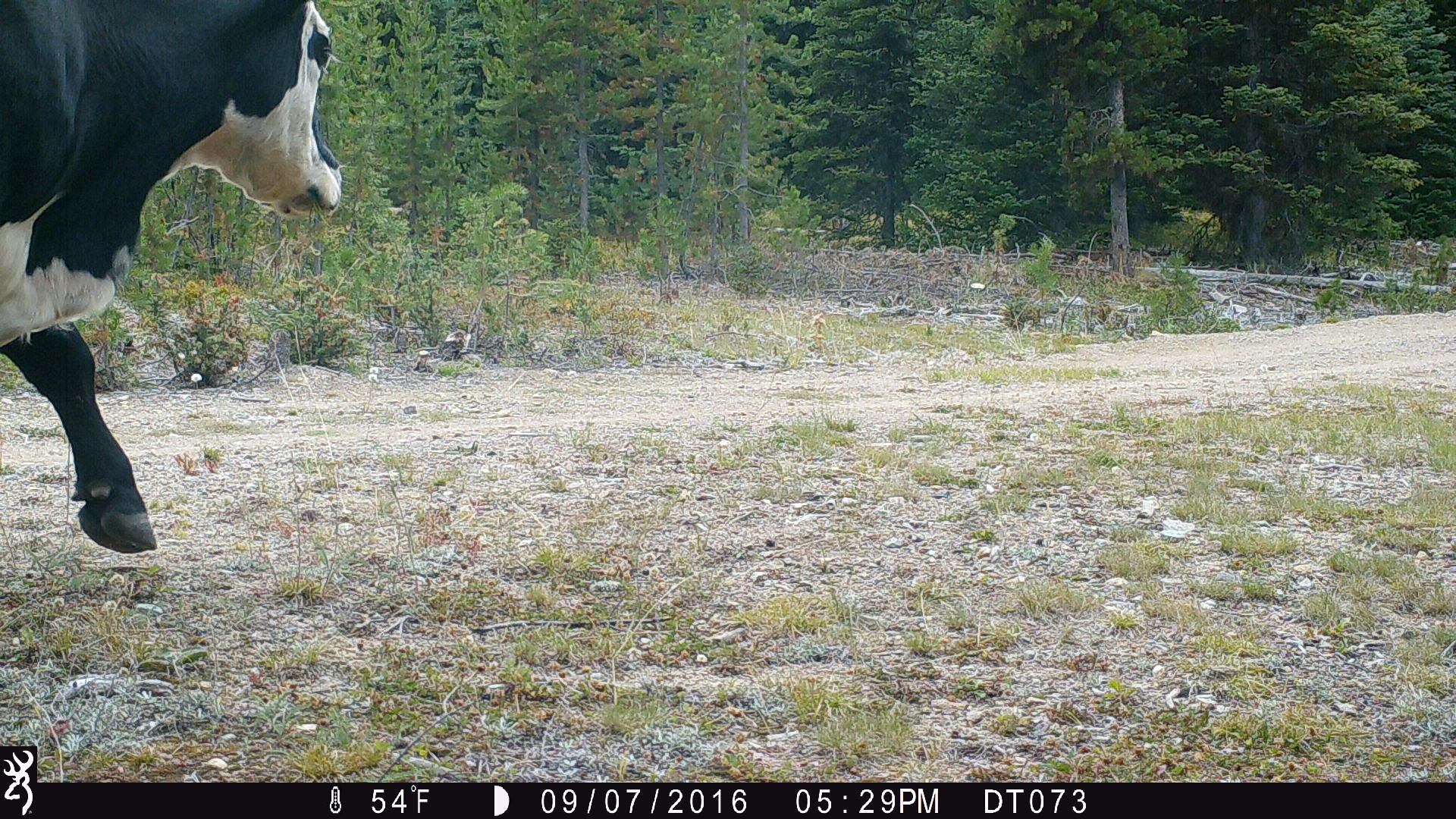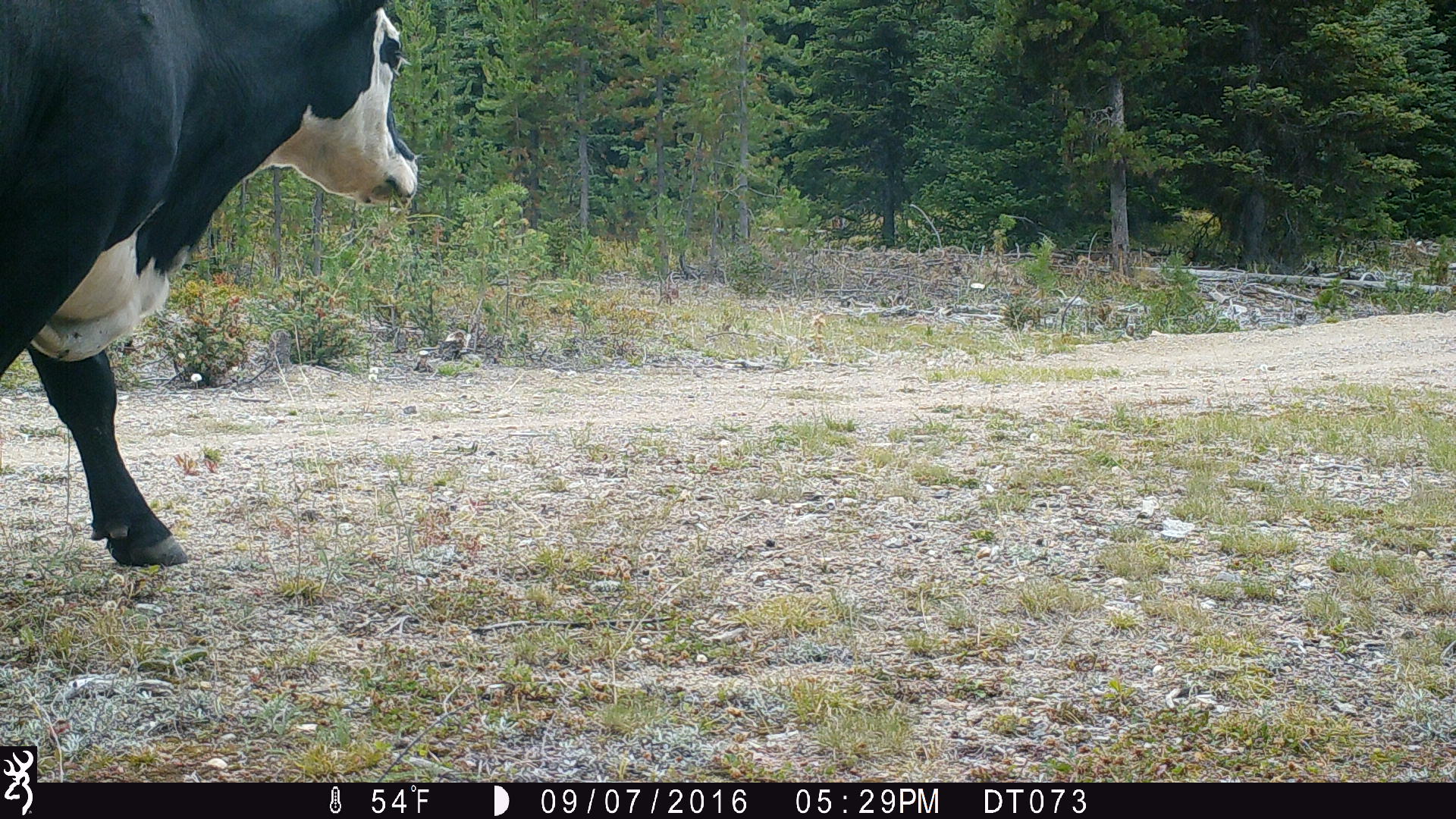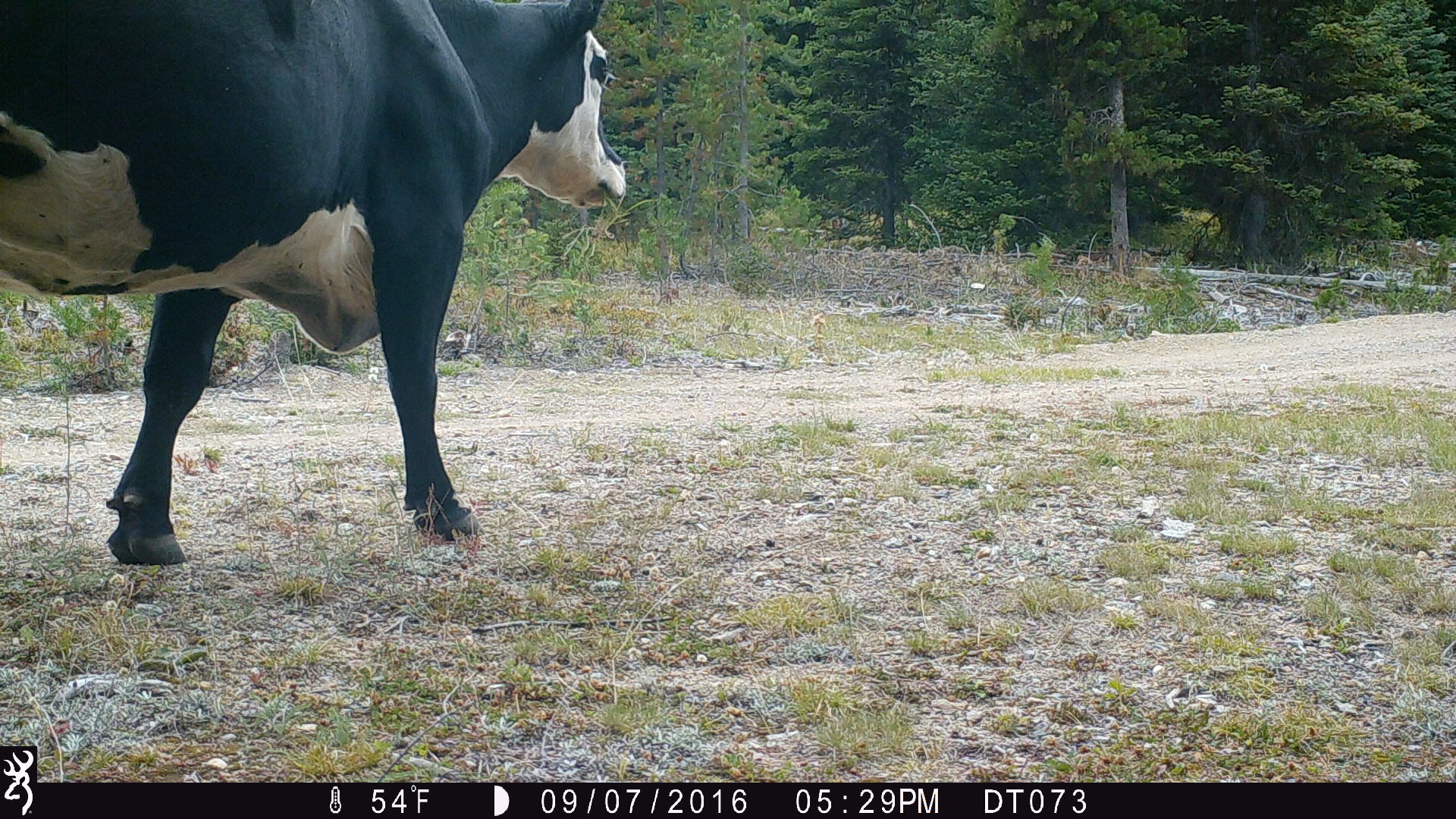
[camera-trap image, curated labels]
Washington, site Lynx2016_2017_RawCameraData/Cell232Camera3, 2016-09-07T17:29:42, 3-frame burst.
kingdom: Animalia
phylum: Chordata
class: Mammalia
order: Artiodactyla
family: Bovidae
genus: Bos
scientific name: Bos taurus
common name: domestic cattle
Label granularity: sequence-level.